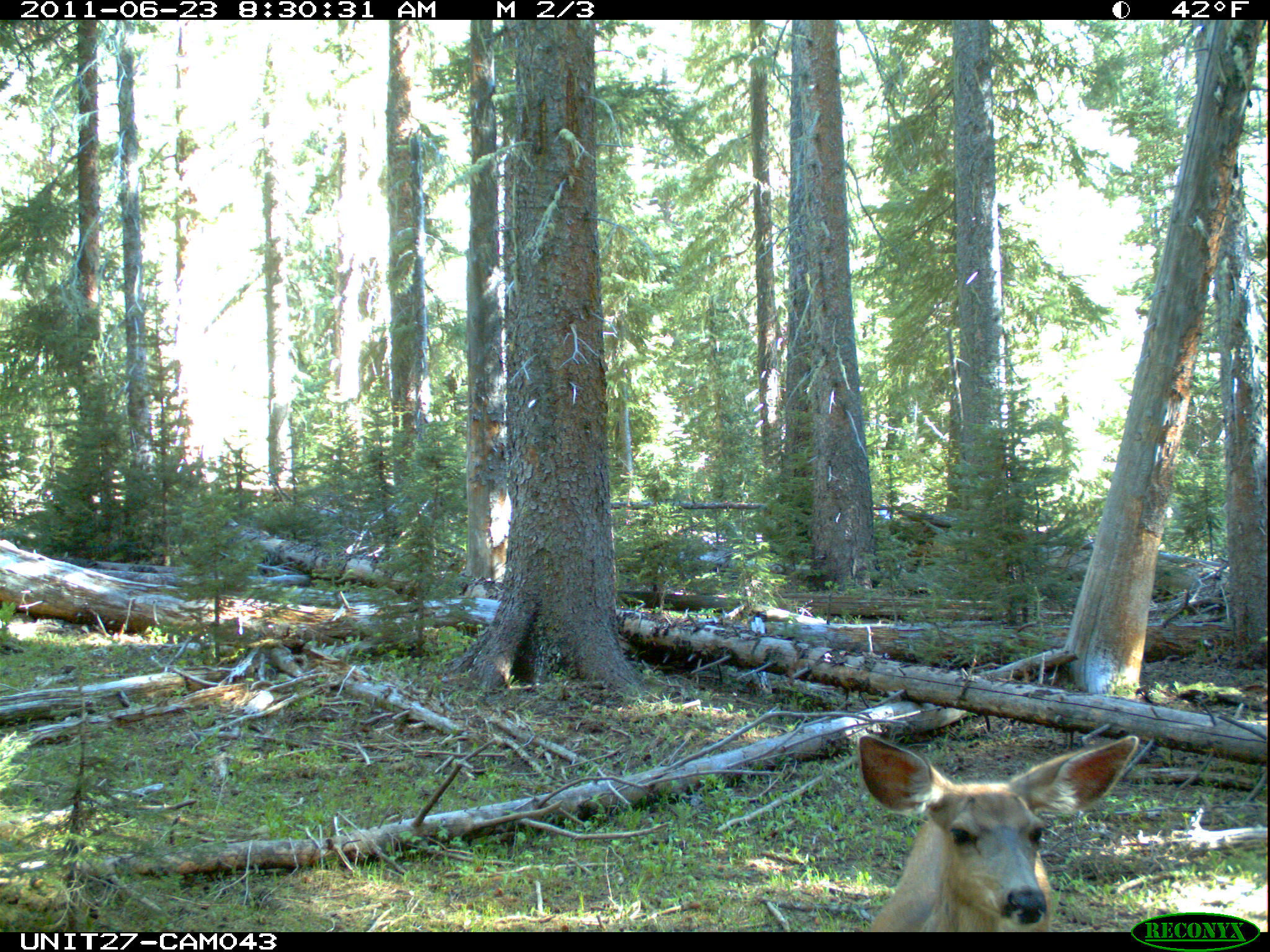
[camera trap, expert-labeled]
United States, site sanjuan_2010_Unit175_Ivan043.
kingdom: Animalia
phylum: Chordata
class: Mammalia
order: Artiodactyla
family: Cervidae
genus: Odocoileus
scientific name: Odocoileus hemionus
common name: mule deer